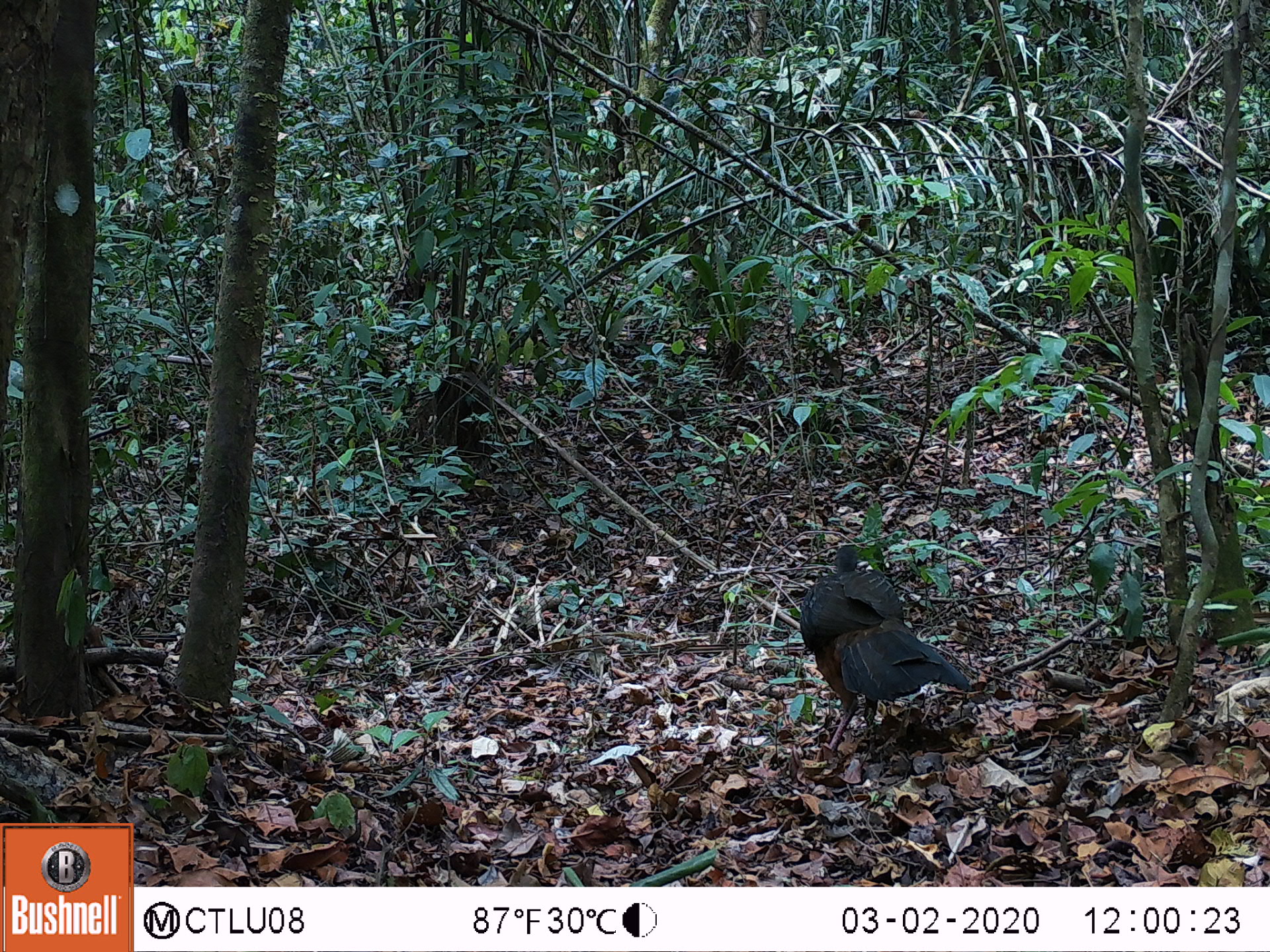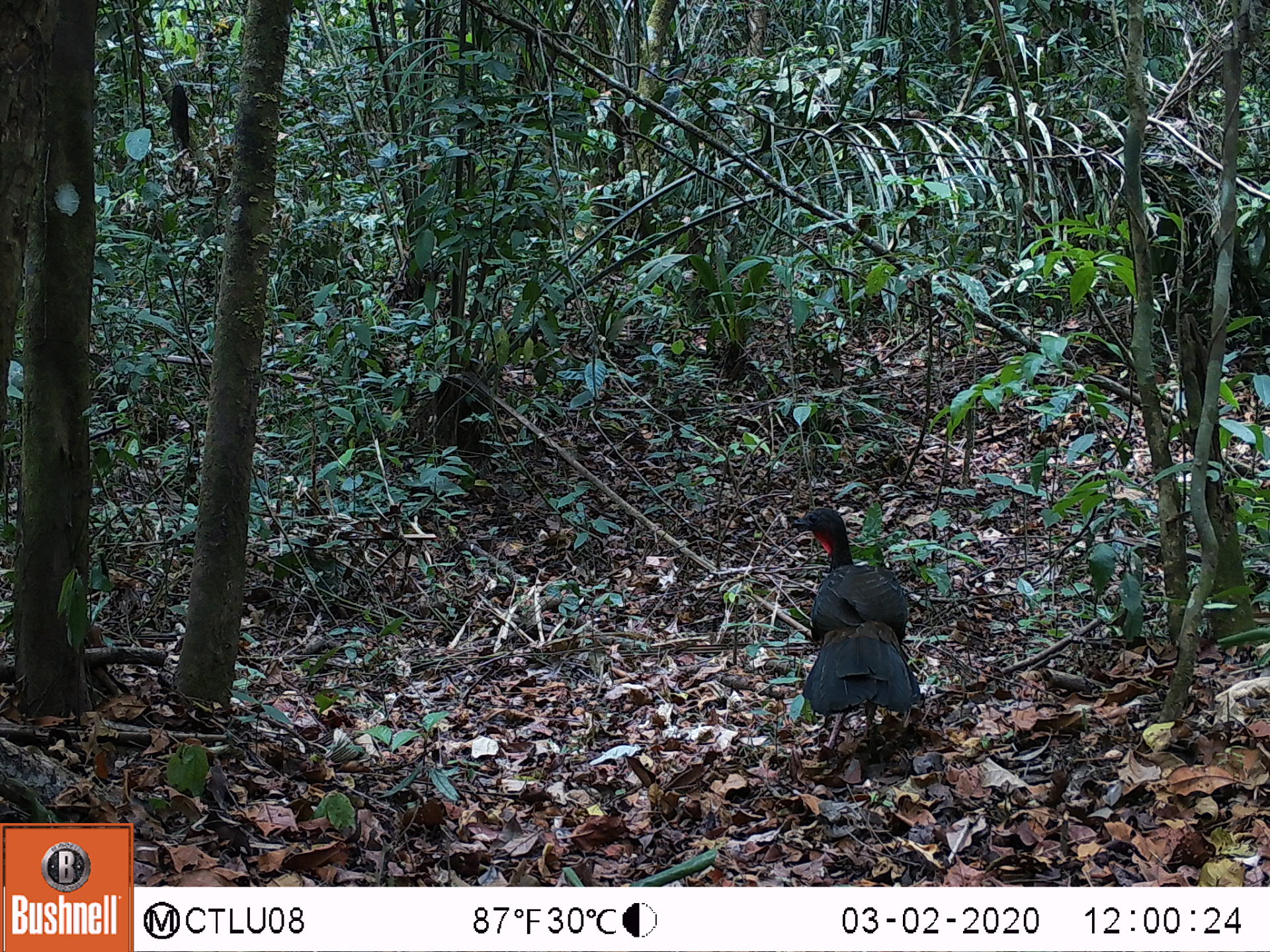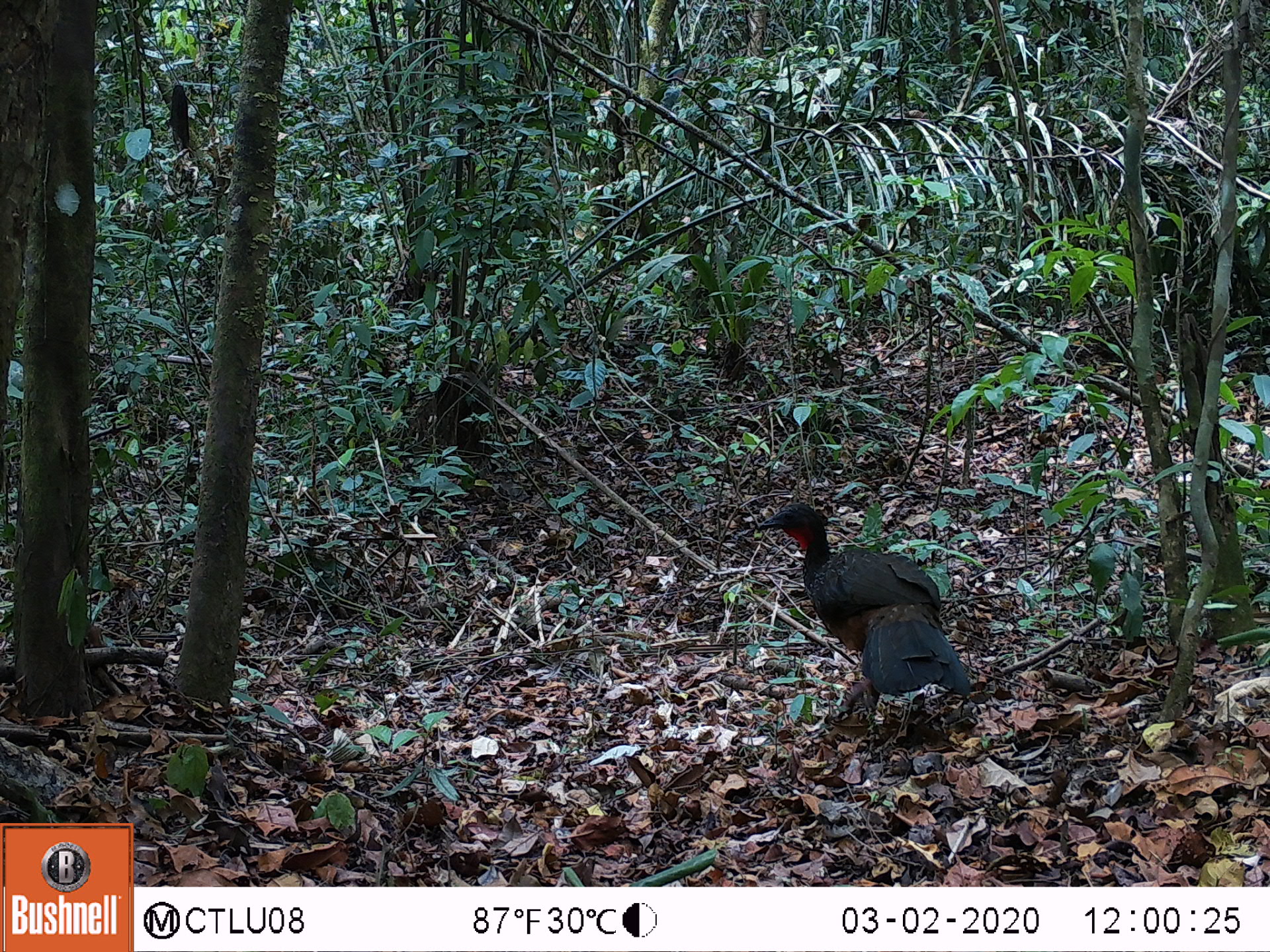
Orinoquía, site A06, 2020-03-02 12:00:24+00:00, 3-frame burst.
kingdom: Animalia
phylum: Chordata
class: Aves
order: Galliformes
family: Cracidae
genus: Penelope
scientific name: Penelope jacquacu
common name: spix's guan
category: spixs guan